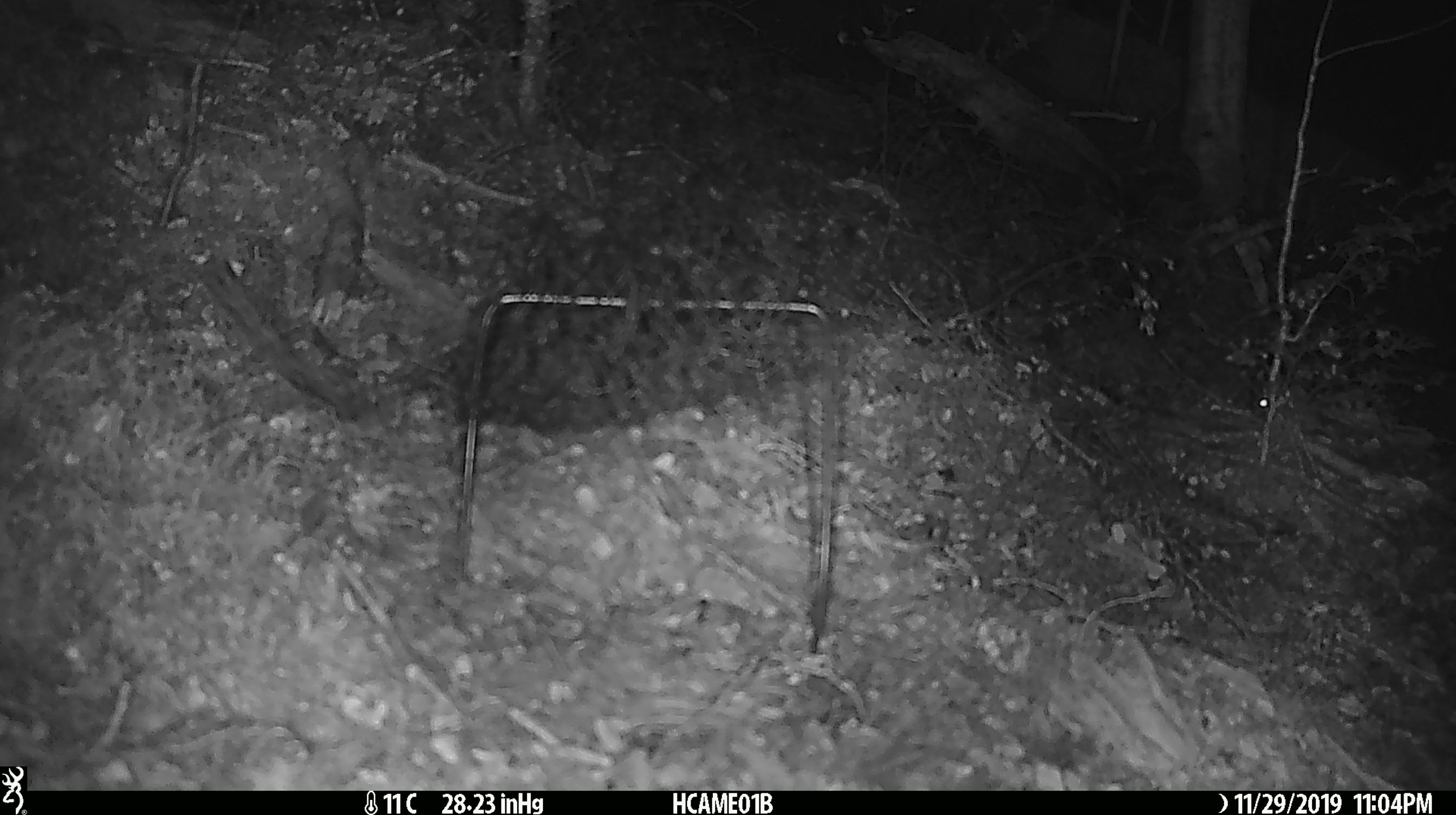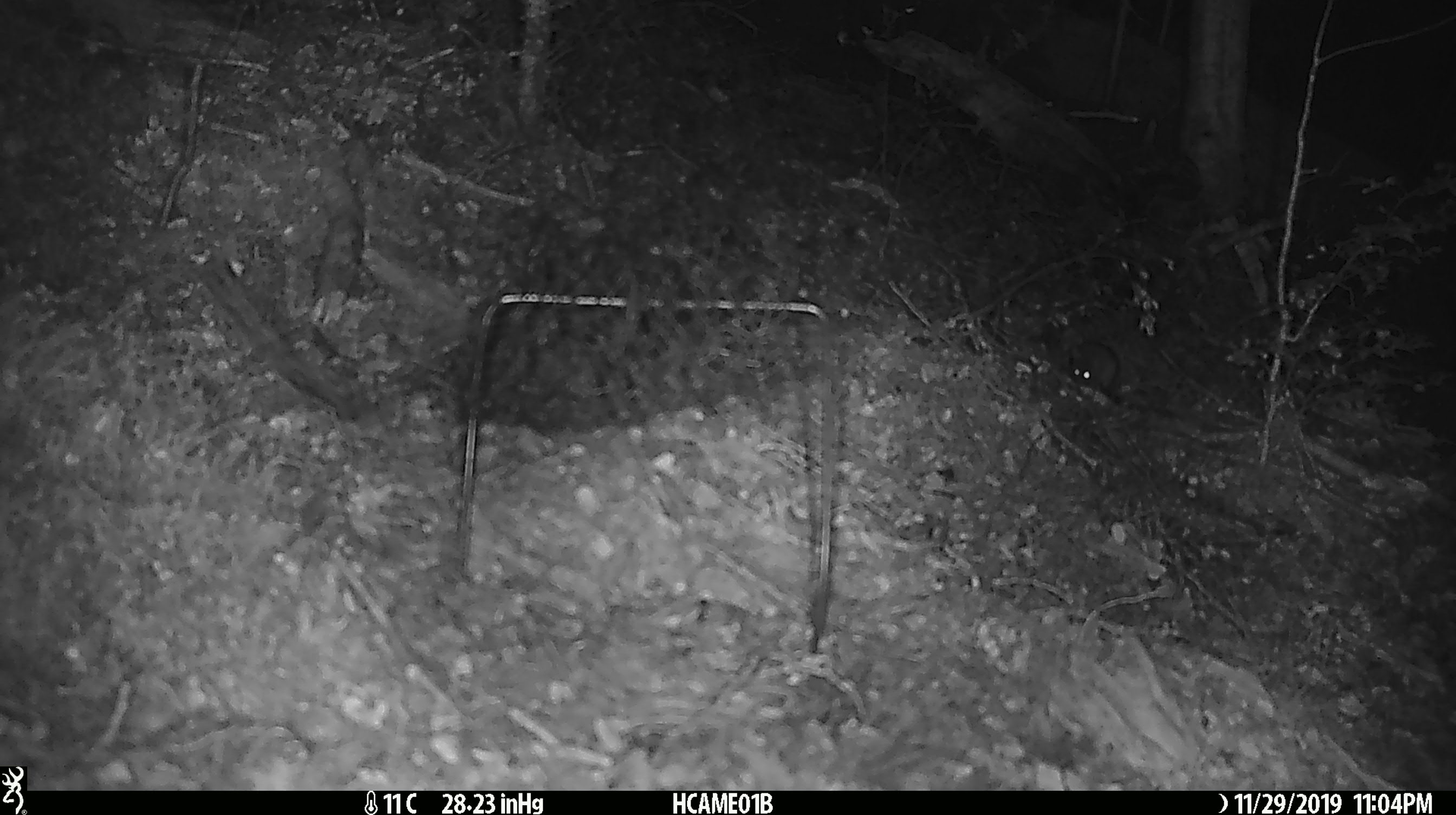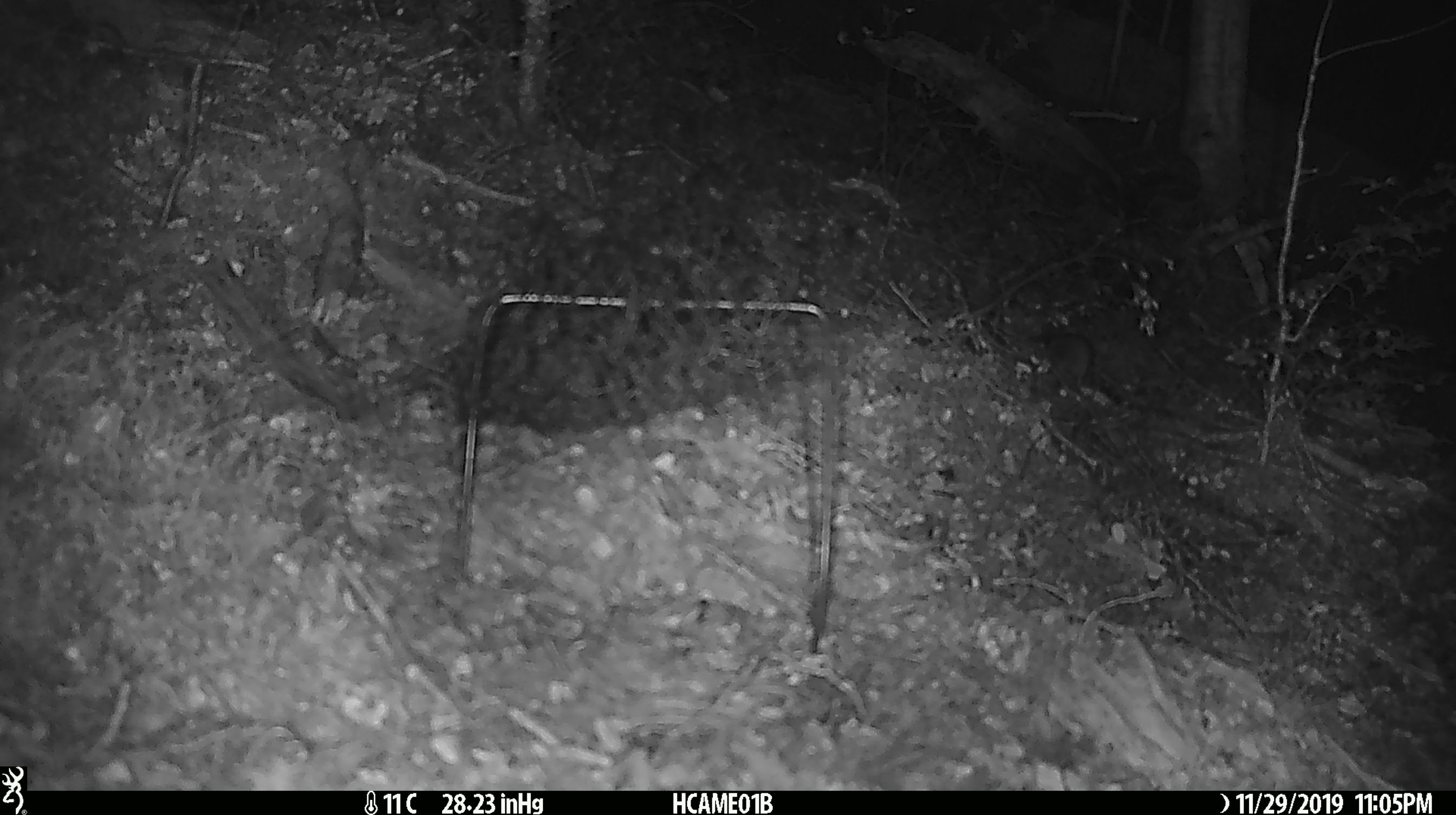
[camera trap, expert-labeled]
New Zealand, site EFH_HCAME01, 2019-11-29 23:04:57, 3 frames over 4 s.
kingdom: Animalia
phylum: Chordata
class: Mammalia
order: Rodentia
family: Muridae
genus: Mus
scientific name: Mus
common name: mouse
Mouse (Mus).